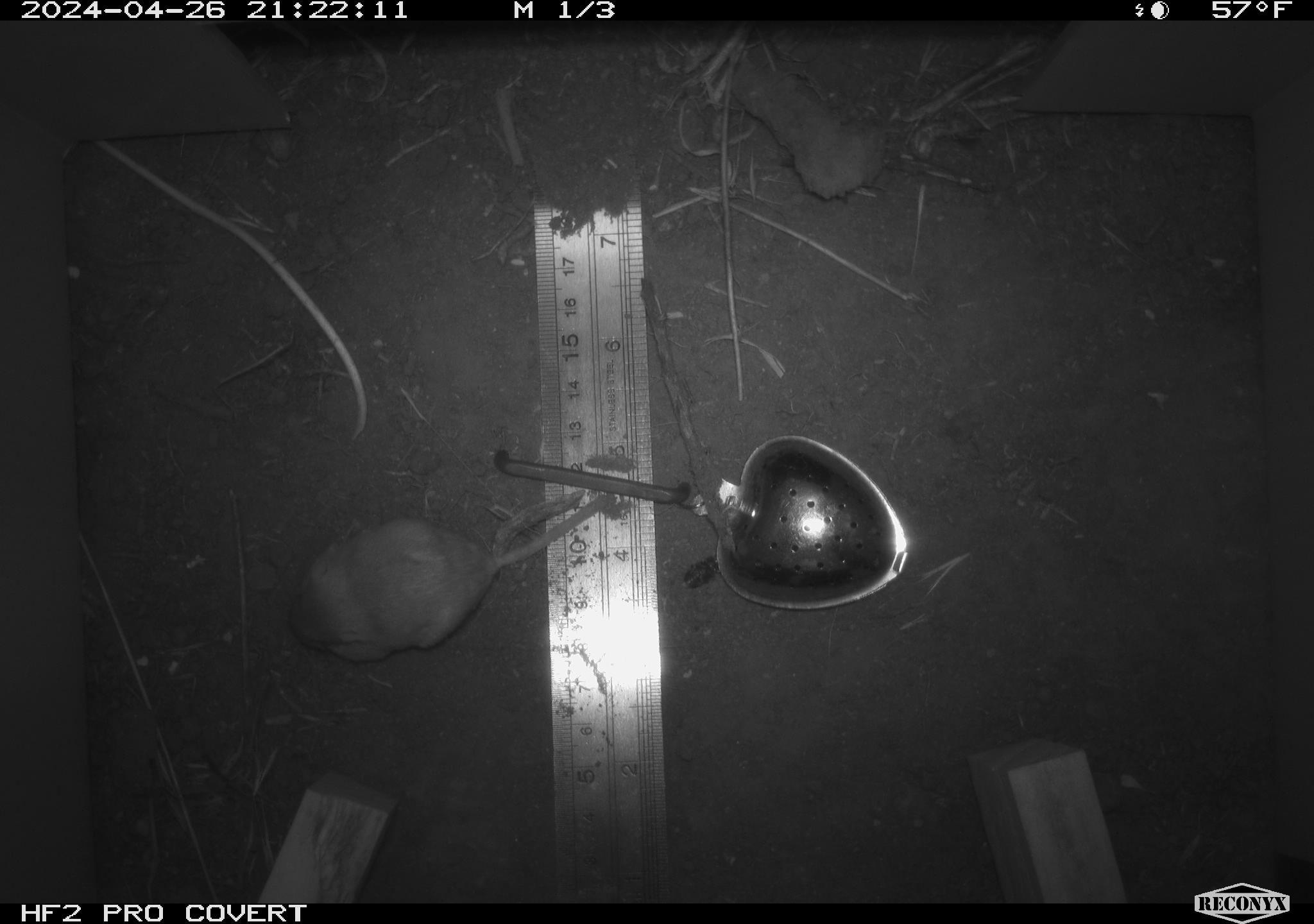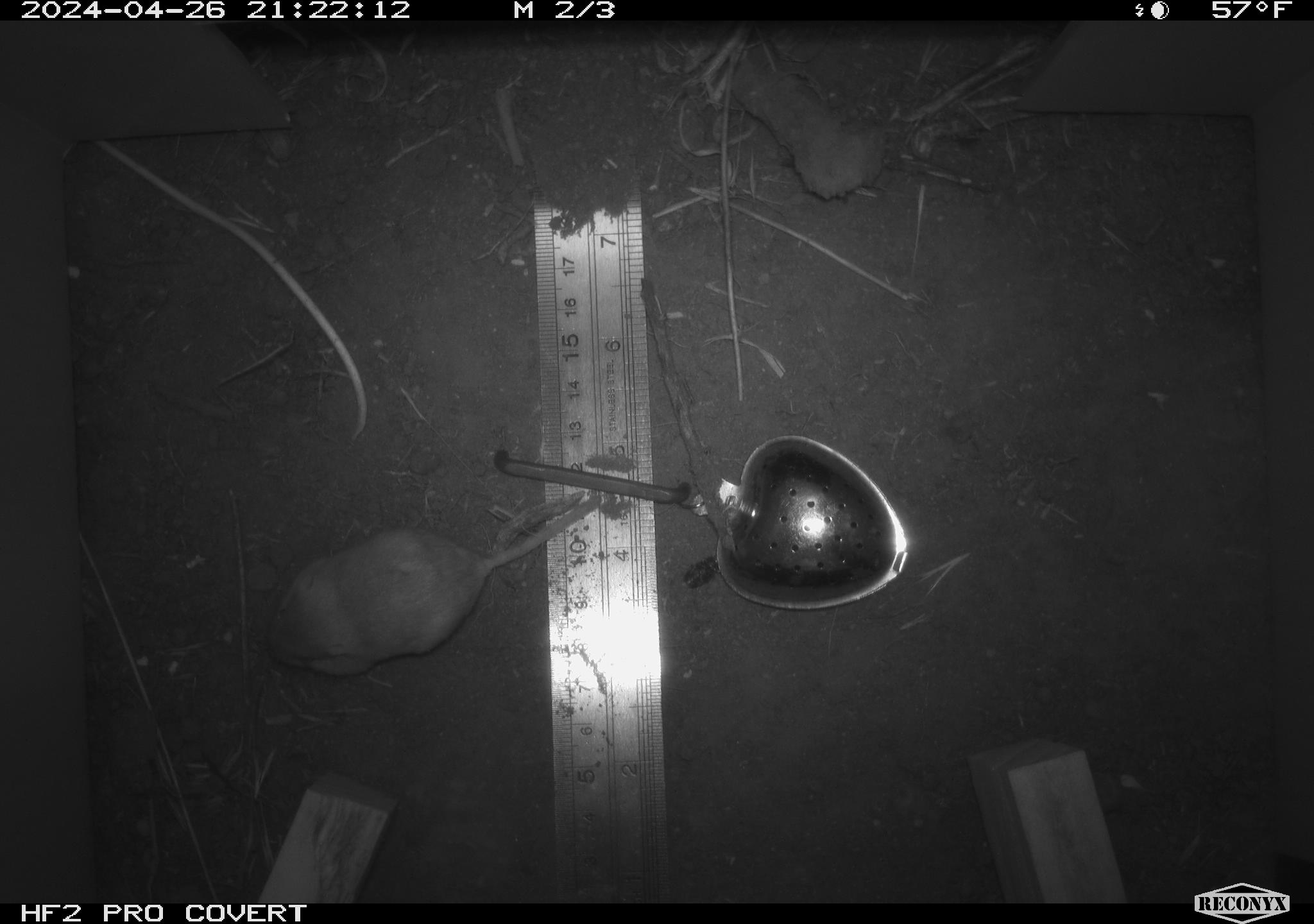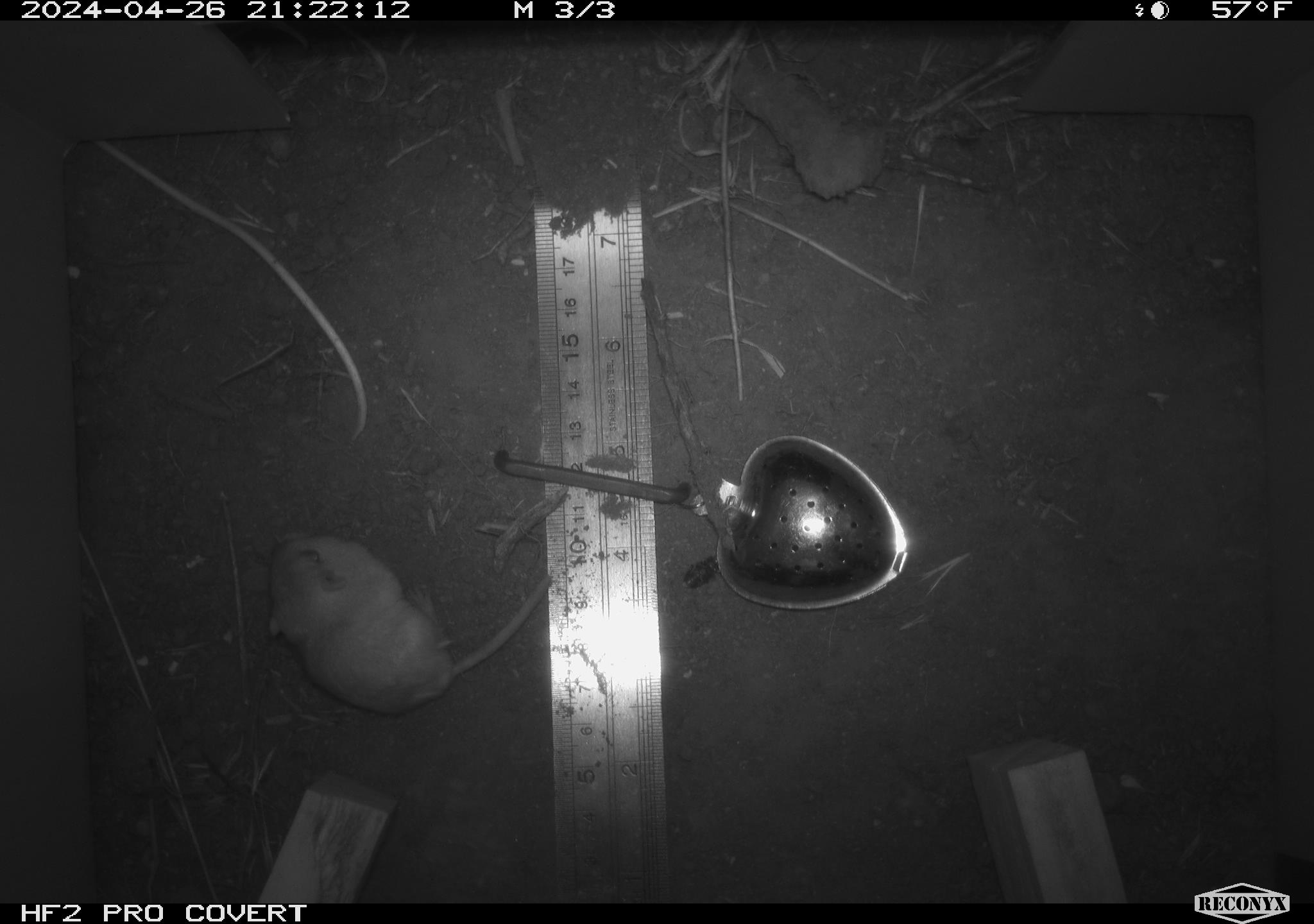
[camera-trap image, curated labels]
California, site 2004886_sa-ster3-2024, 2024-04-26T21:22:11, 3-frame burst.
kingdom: Animalia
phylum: Chordata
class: Mammalia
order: Rodentia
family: Heteromyidae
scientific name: Heteromyidae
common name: kangaroo rats and pocket mice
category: heteromyidae family